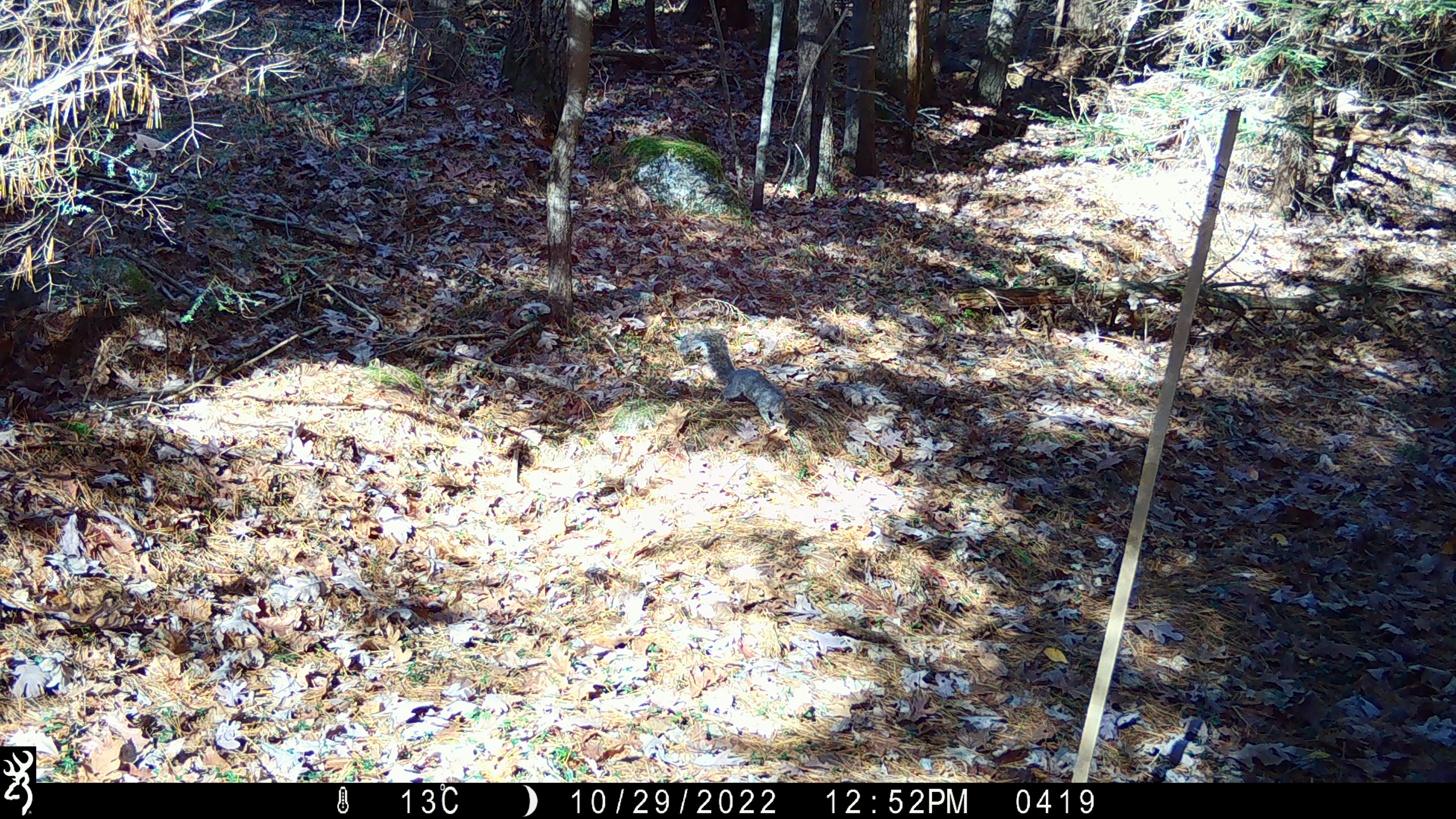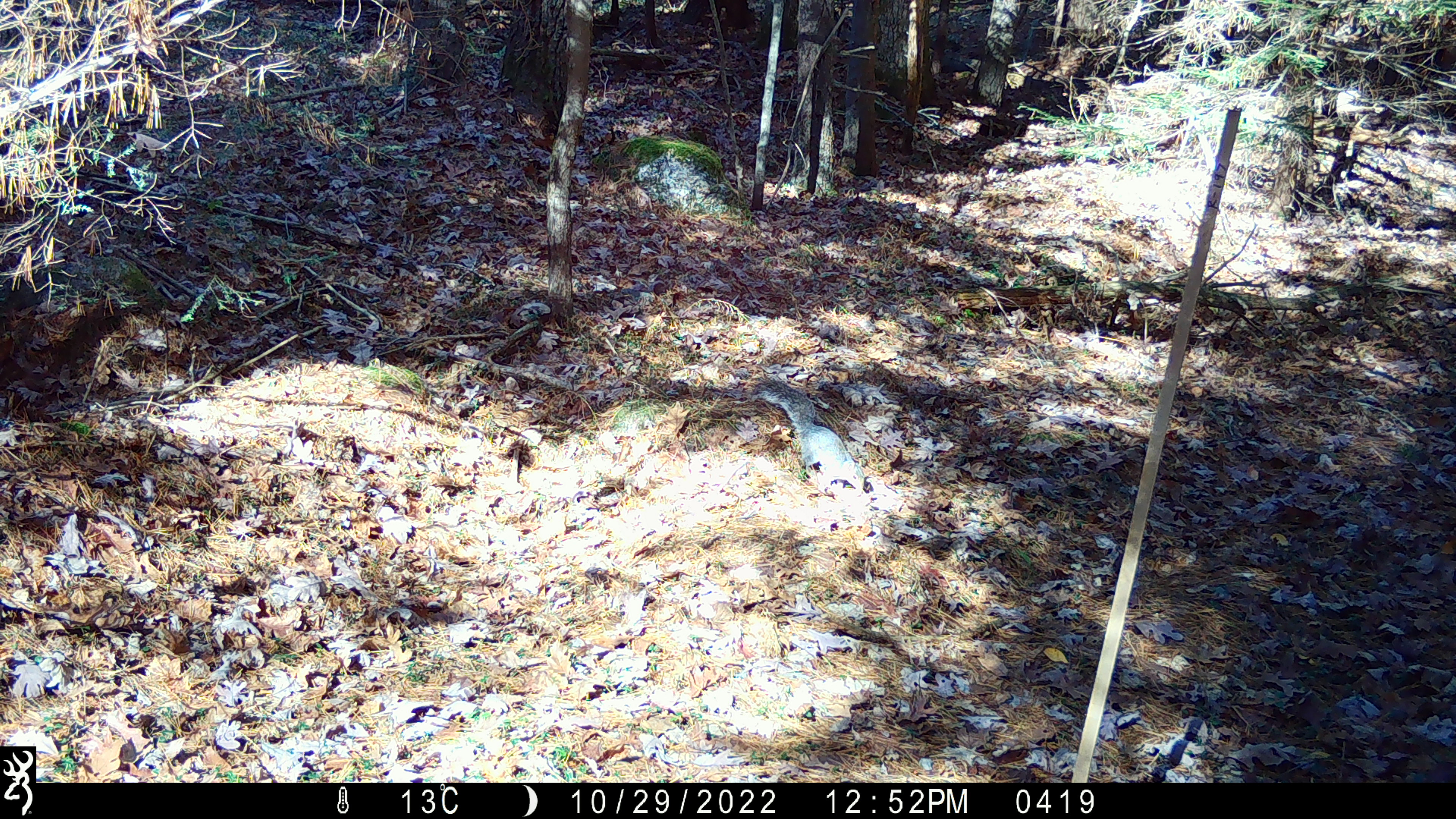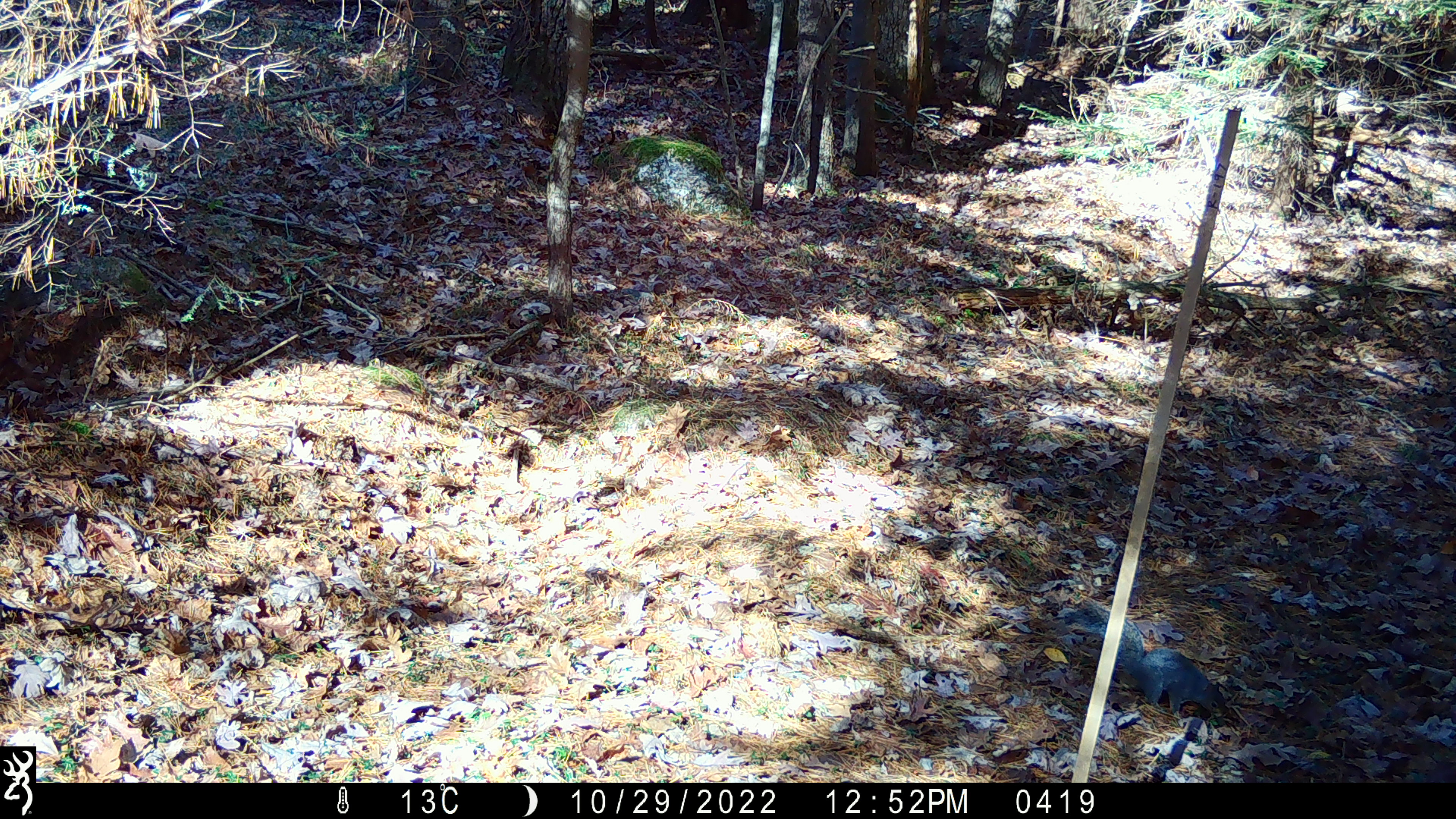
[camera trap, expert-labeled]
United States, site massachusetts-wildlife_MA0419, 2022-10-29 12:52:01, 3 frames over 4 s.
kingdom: Animalia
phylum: Chordata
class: Mammalia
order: Rodentia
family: Sciuridae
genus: Sciurus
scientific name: Sciurus carolinensis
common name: gray squirrel